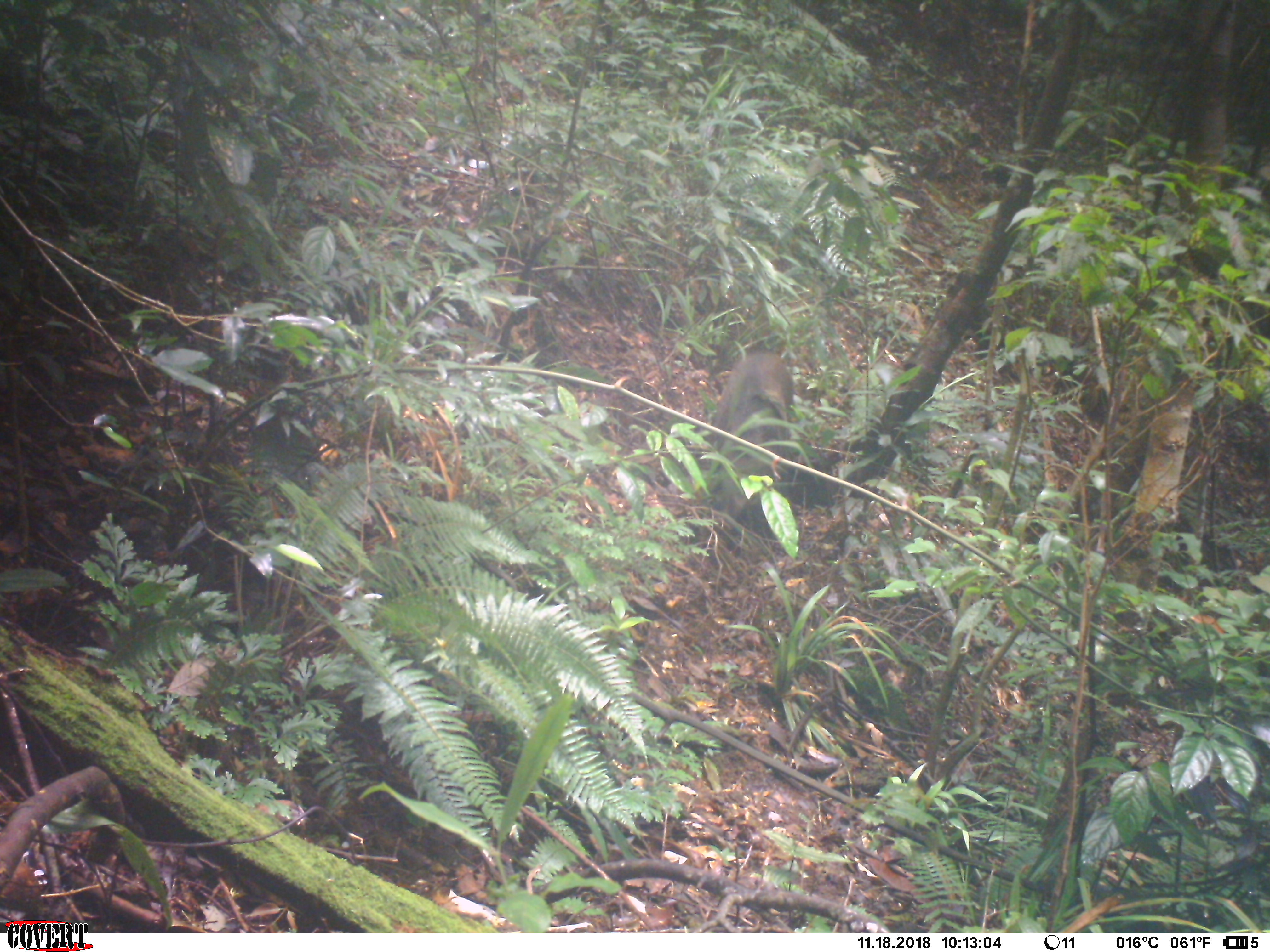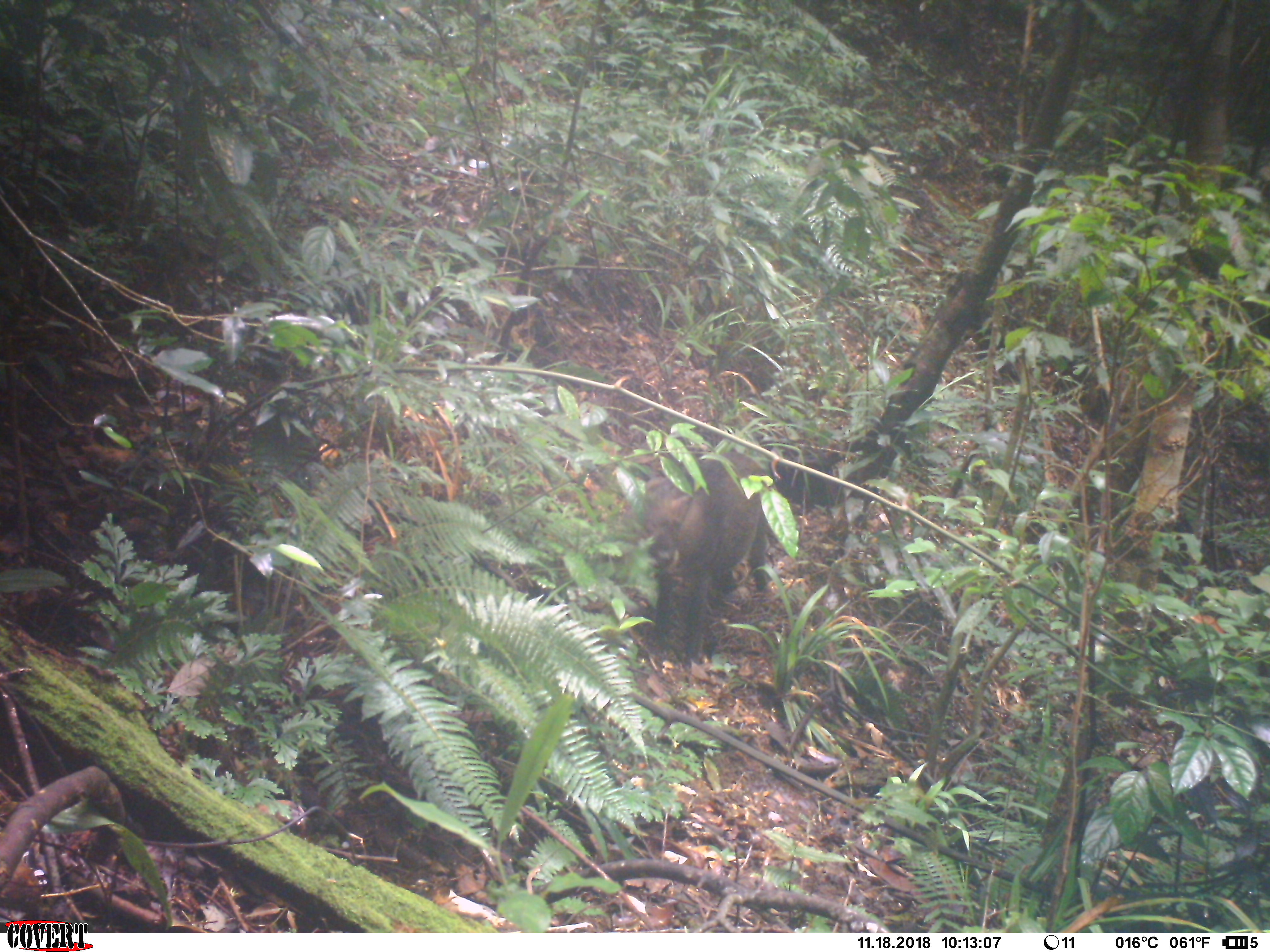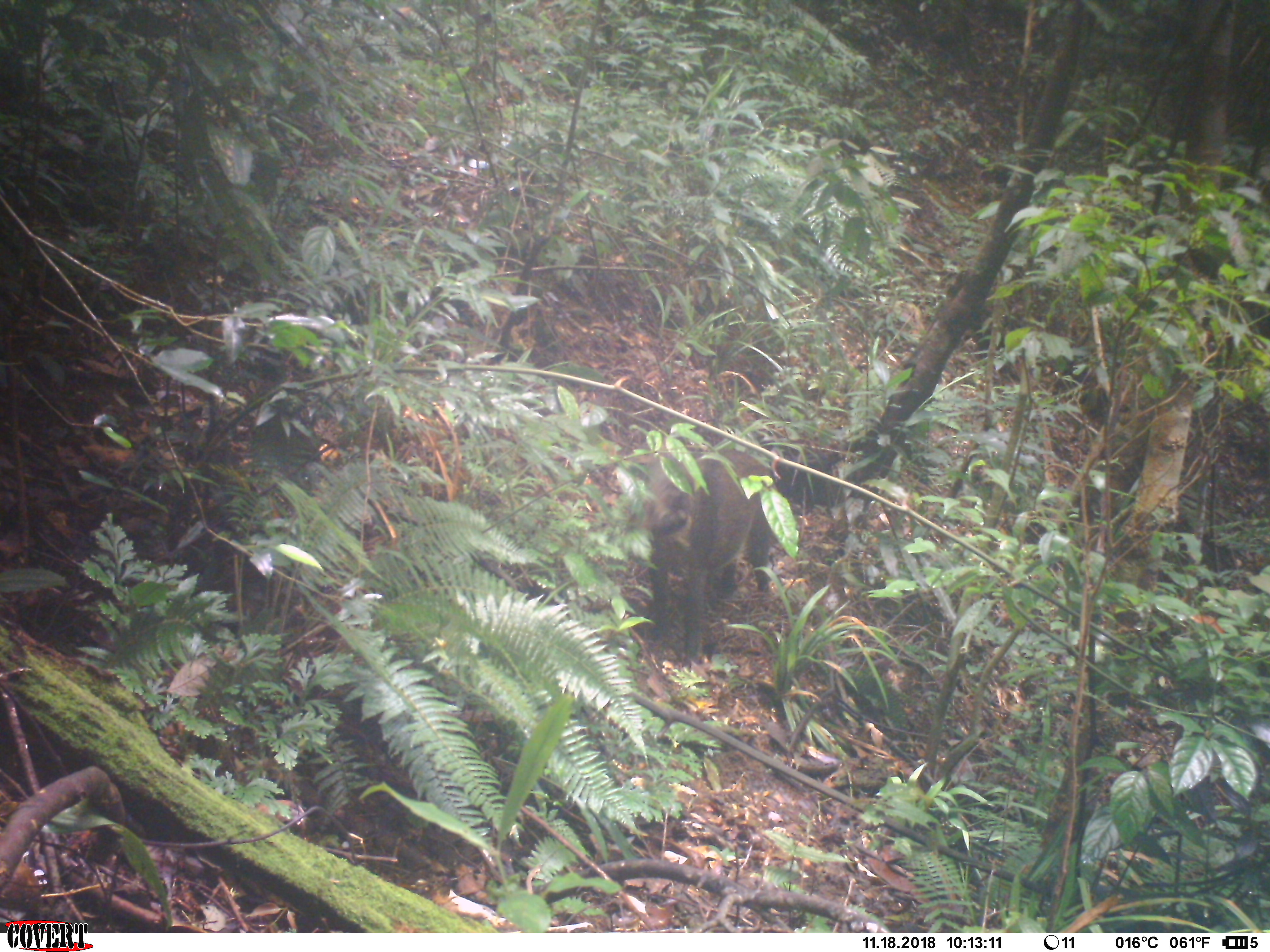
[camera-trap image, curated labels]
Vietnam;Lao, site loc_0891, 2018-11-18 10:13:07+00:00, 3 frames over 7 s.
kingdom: Animalia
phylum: Chordata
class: Mammalia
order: Artiodactyla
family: Suidae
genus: Sus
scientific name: Sus scrofa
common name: eurasian wild pig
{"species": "eurasian wild pig (Sus scrofa)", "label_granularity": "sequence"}